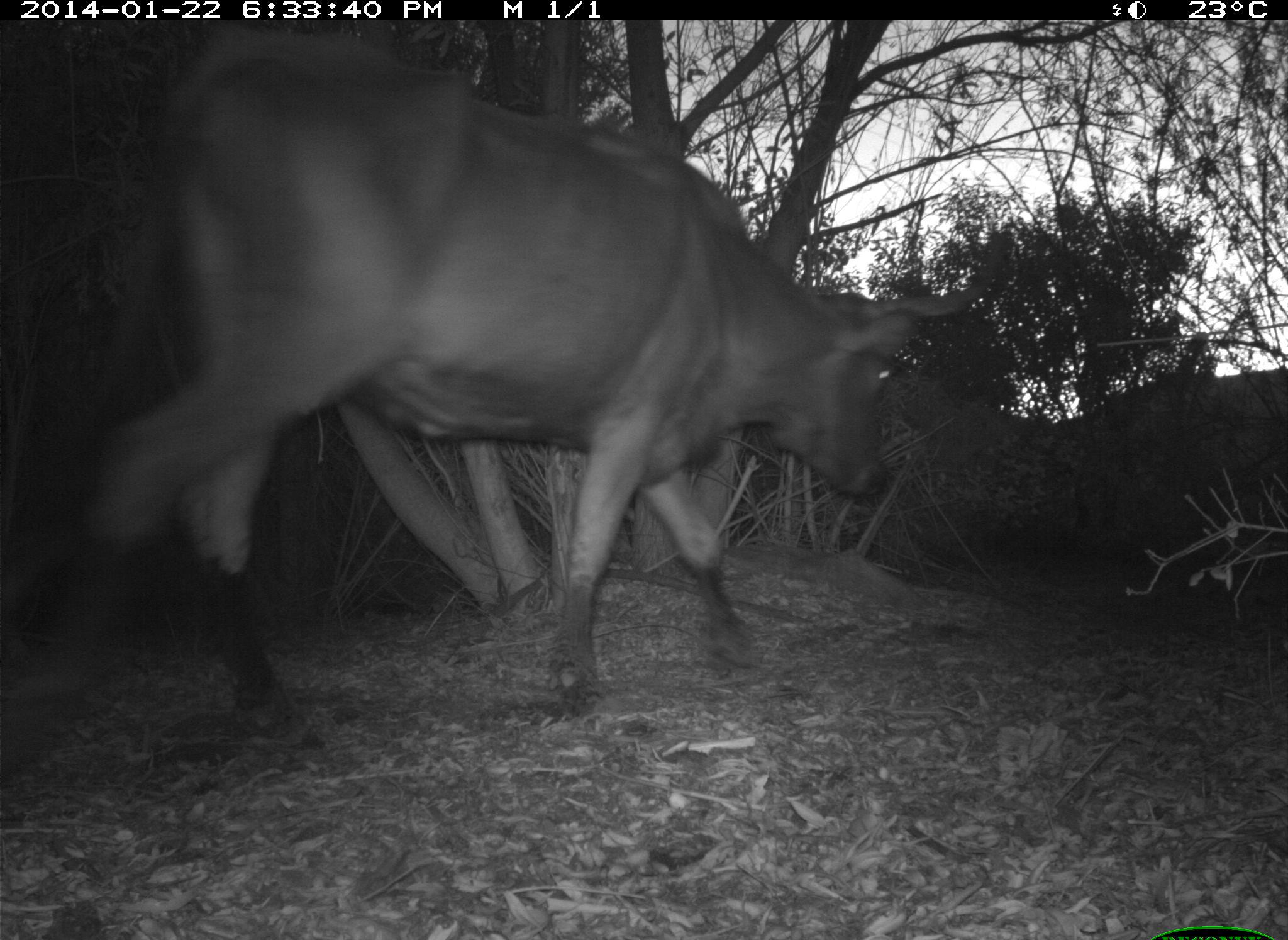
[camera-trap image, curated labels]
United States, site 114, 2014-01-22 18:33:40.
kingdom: Animalia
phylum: Chordata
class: Mammalia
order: Artiodactyla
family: Bovidae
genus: Bos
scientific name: Bos taurus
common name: cow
Cow (Bos taurus).